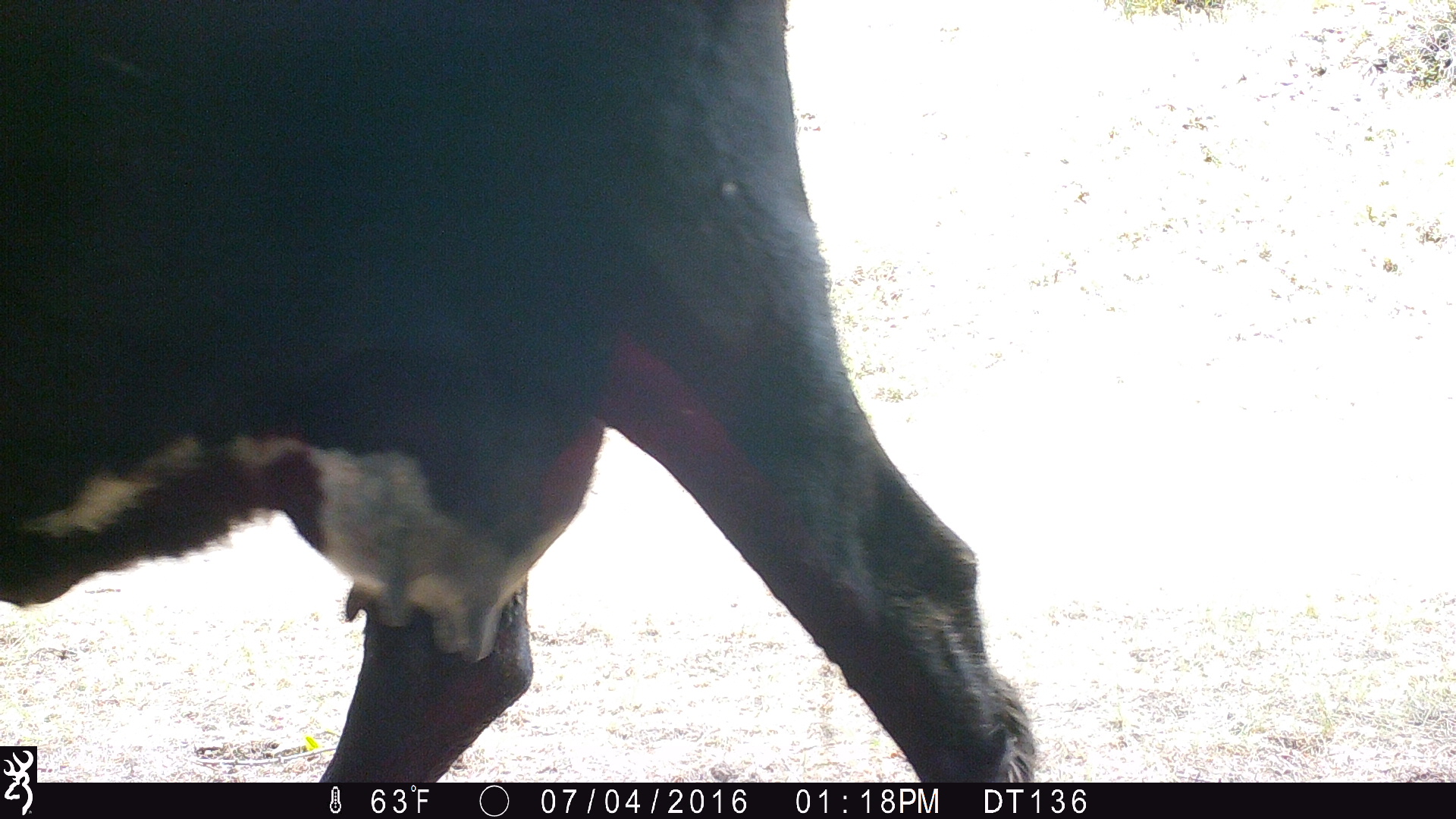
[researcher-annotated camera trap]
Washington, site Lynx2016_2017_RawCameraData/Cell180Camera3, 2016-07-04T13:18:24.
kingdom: Animalia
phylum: Chordata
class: Mammalia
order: Artiodactyla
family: Bovidae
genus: Bos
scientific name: Bos taurus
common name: domestic cattle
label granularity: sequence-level